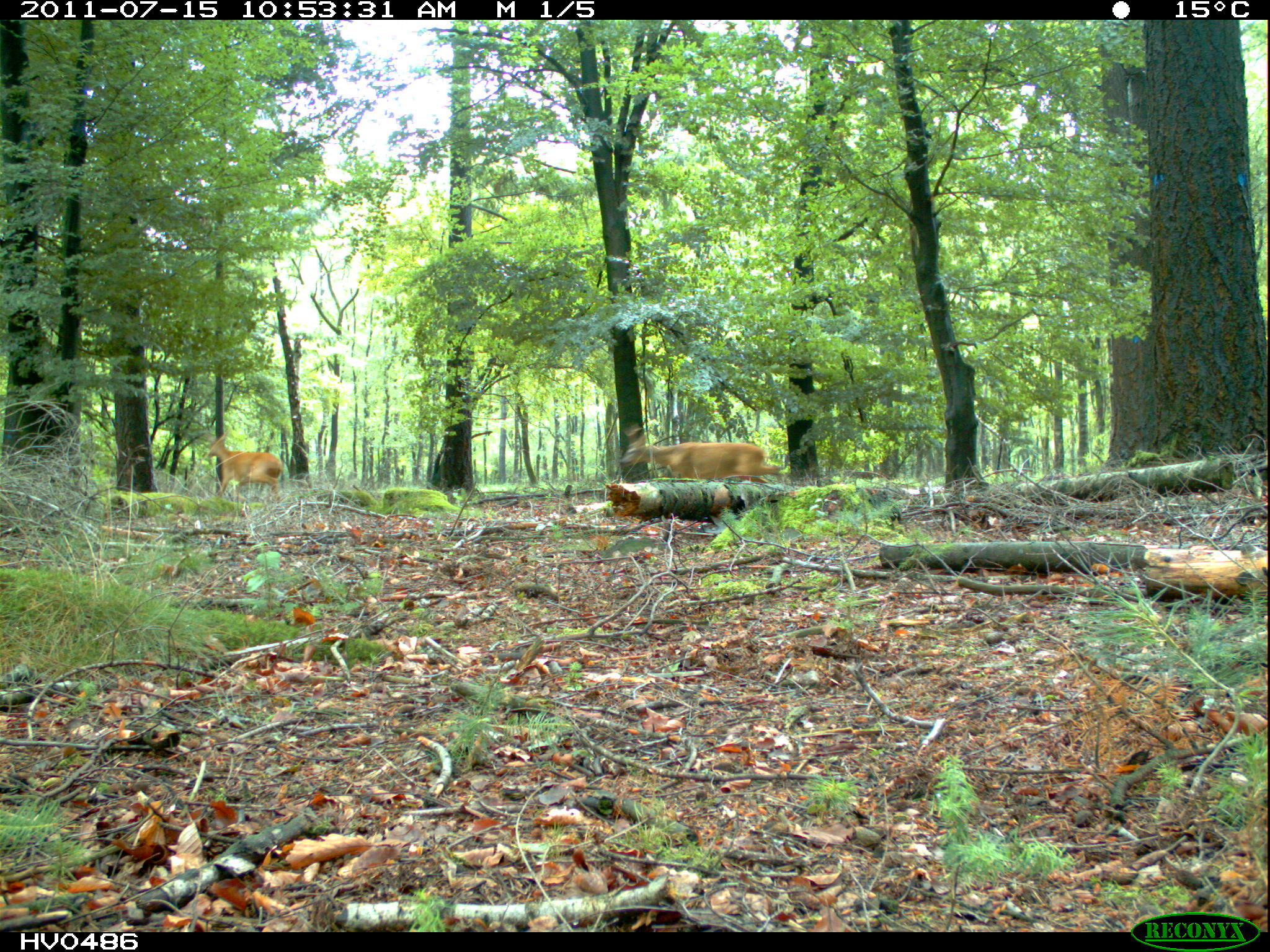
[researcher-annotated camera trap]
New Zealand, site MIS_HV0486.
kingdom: Animalia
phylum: Chordata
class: Mammalia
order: Artiodactyla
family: Cervidae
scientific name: Cervidae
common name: deer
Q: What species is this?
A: Deer (Cervidae).